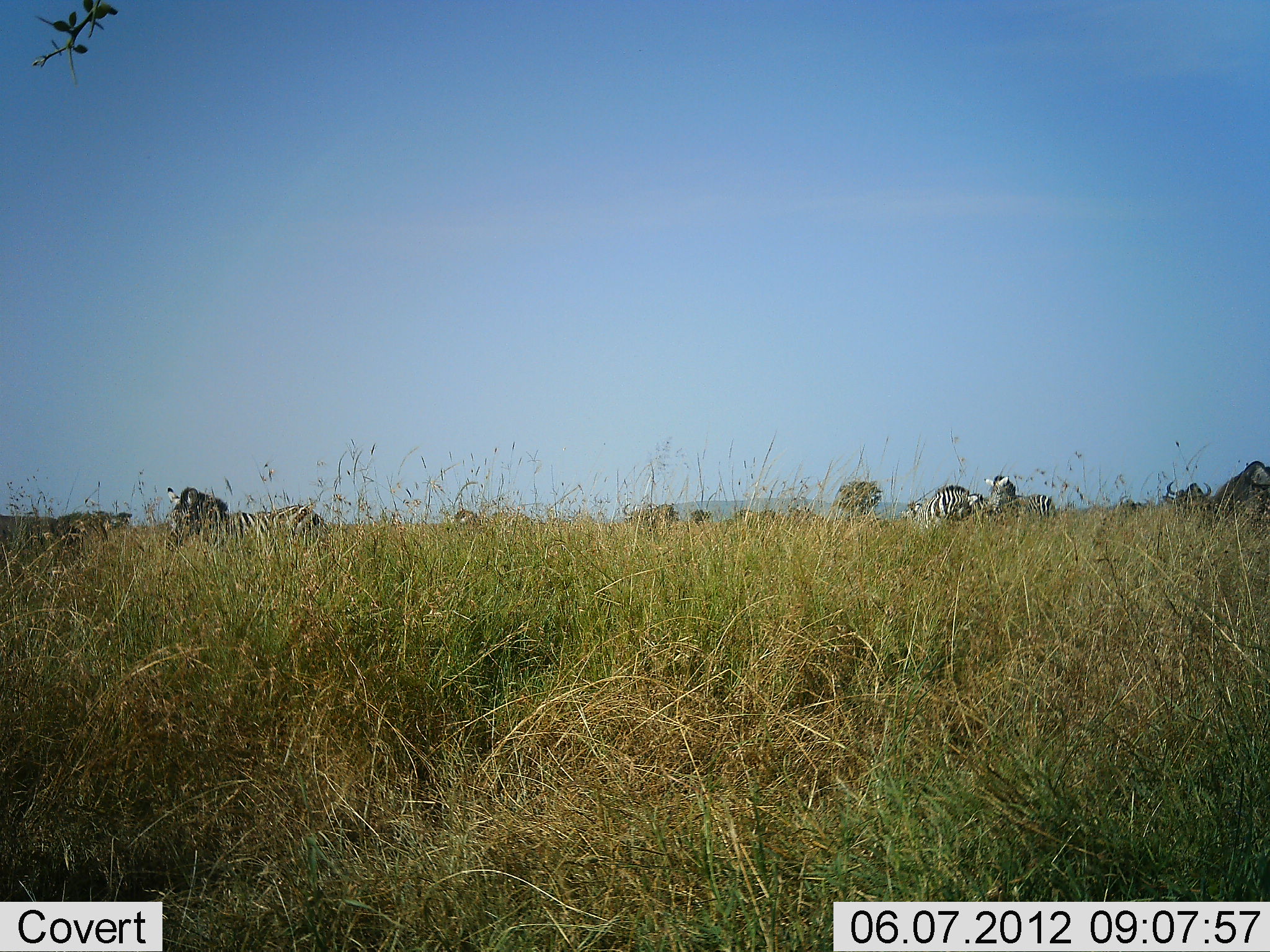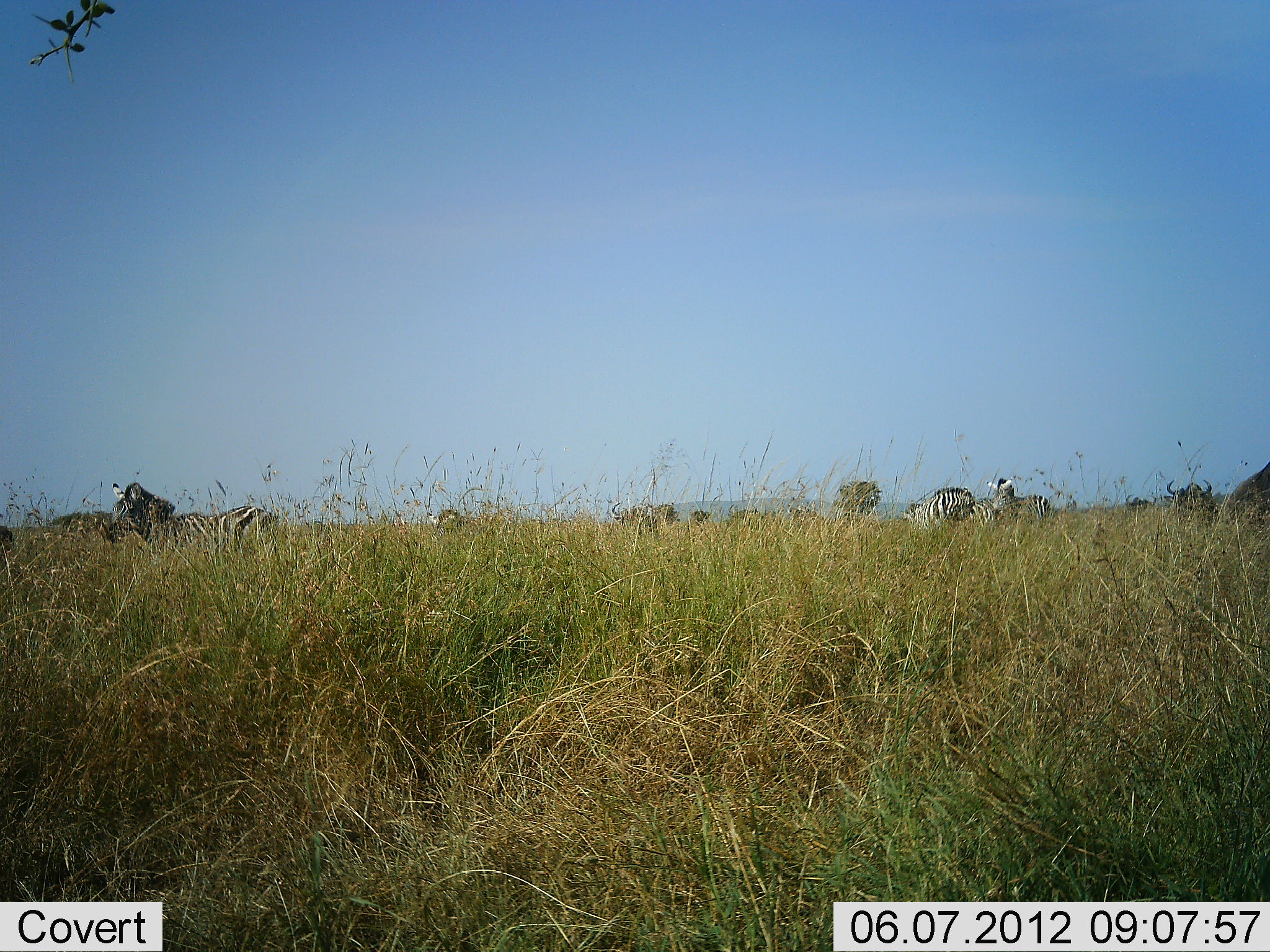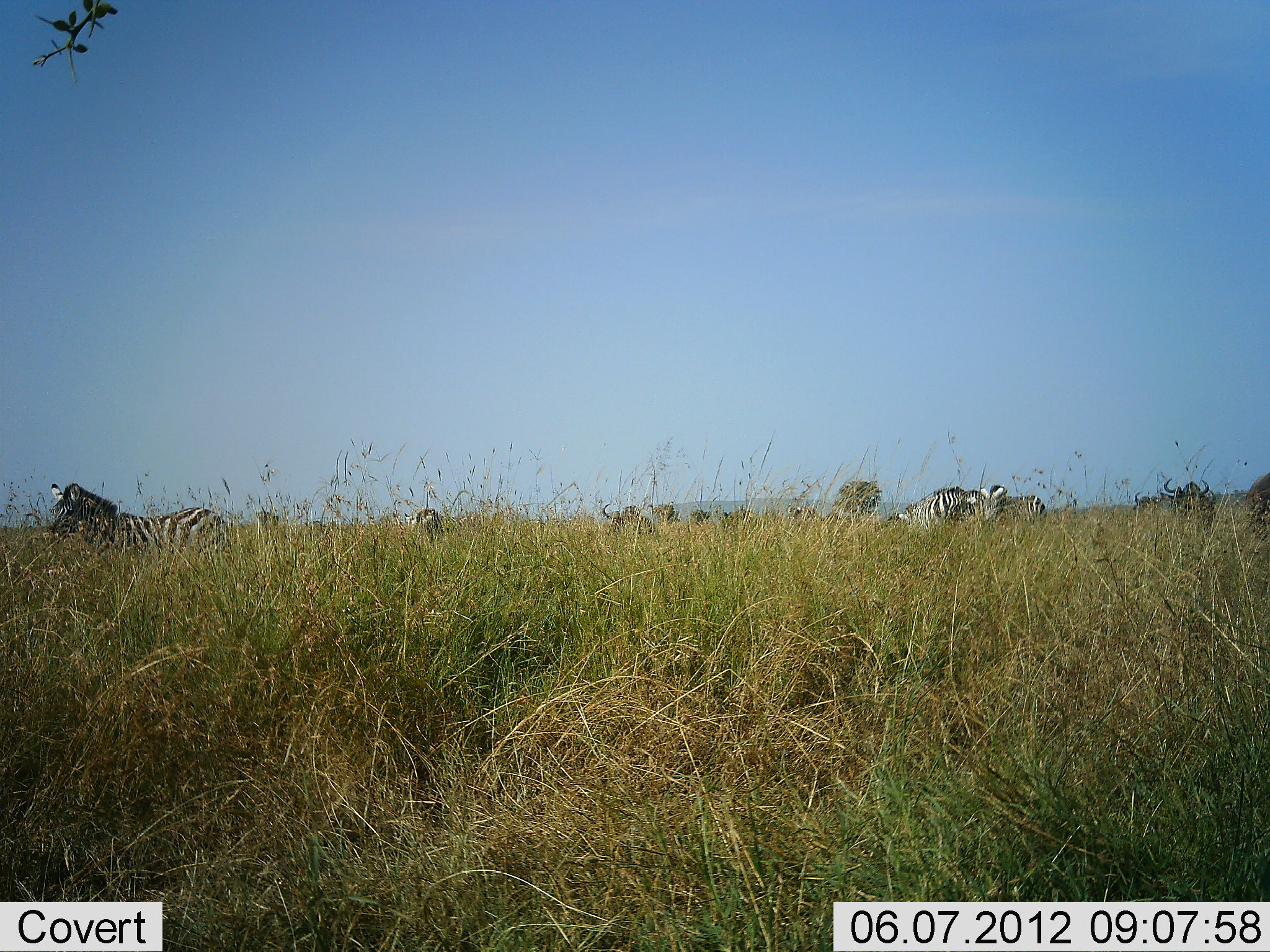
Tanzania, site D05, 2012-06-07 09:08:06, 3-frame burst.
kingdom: Animalia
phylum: Chordata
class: Mammalia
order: Artiodactyla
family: Bovidae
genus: Connochaetes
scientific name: Connochaetes taurinus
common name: blue wildebeest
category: wildebeest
Wildebeest (blue wildebeest) (Connochaetes taurinus), count 3. Behavior (volunteer vote fractions): standing 30%, resting 0%, moving 80%, interacting 0%. Young present (vote fraction): 0%. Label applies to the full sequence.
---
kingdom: Animalia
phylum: Chordata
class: Mammalia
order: Perissodactyla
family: Equidae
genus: Equus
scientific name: Equus quagga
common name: plains zebra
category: zebra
Zebra (plains zebra) (Equus quagga), count 7. Behavior (volunteer vote fractions): standing 46%, resting 0%, moving 77%, interacting 0%. Young present (vote fraction): 0%. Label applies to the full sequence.